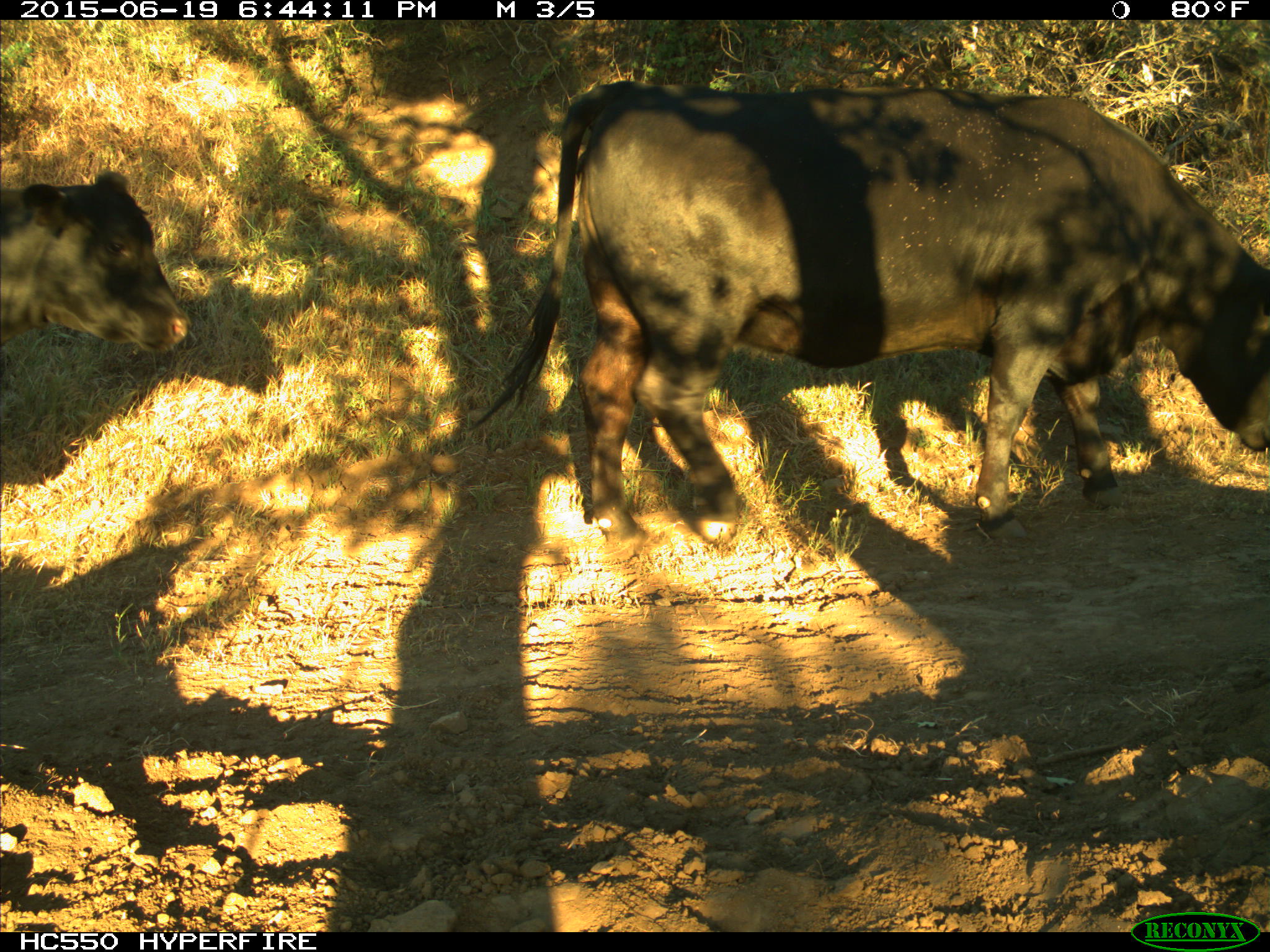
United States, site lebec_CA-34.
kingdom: Animalia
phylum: Chordata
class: Mammalia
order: Artiodactyla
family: Bovidae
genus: Bos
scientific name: Bos taurus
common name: domestic cow